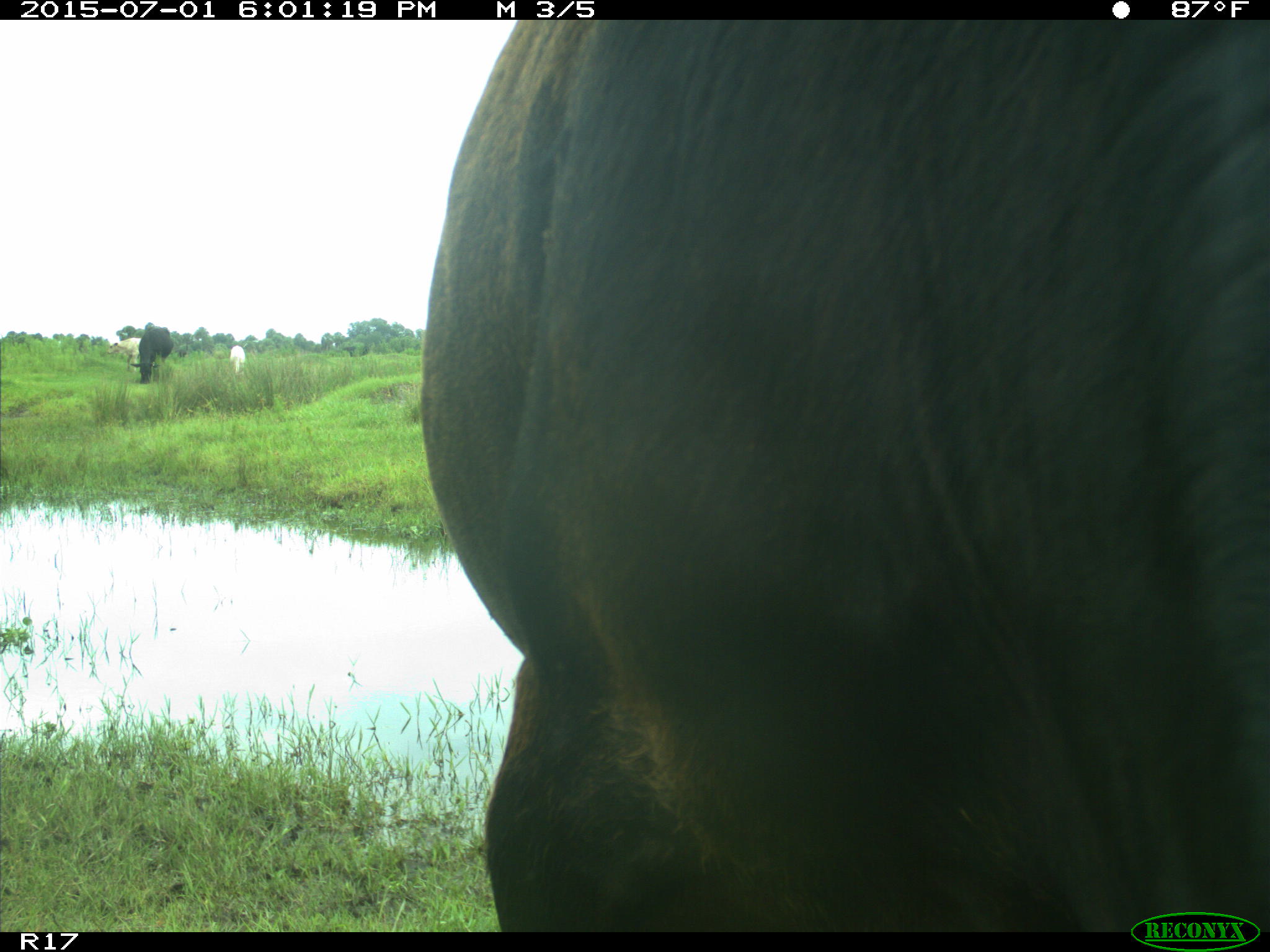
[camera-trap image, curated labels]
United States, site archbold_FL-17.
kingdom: Animalia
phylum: Chordata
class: Mammalia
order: Artiodactyla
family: Bovidae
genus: Bos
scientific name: Bos taurus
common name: domestic cow